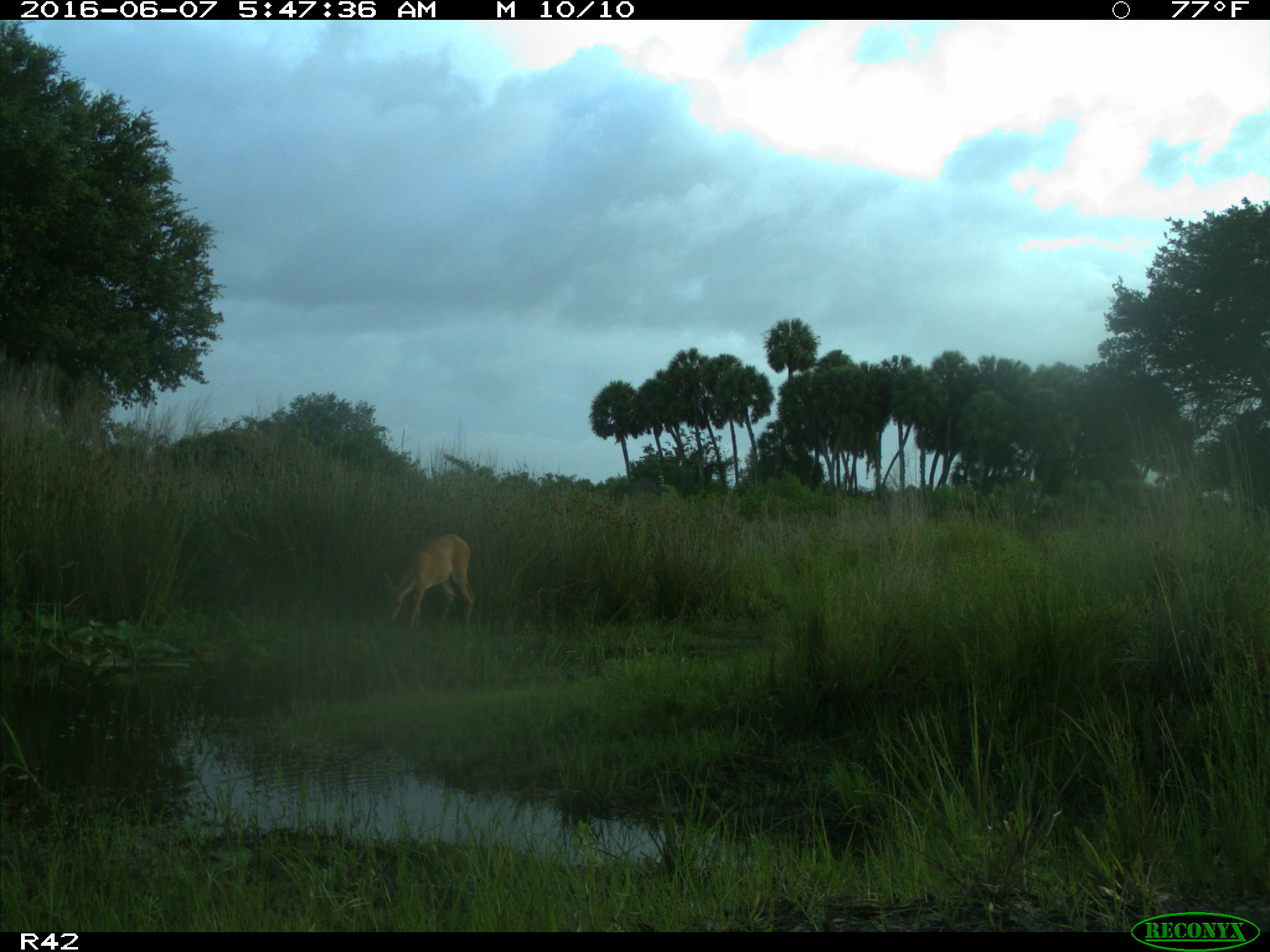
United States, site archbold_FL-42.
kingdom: Animalia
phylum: Chordata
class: Mammalia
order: Artiodactyla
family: Cervidae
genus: Odocoileus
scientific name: Odocoileus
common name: deer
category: unidentified deer